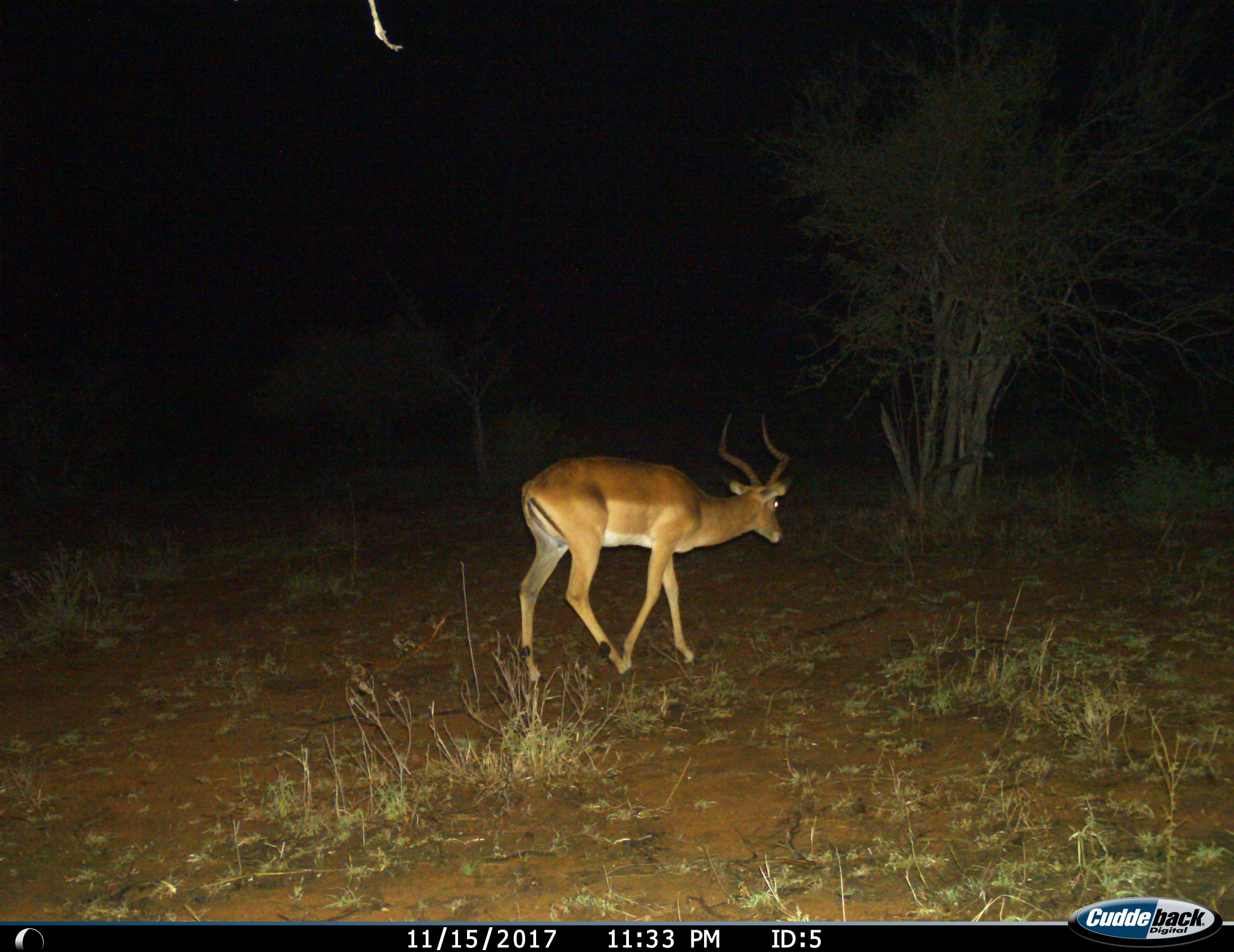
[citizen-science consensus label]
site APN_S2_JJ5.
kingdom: Animalia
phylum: Chordata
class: Mammalia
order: Artiodactyla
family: Bovidae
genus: Aepyceros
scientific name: Aepyceros melampus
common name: impala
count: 1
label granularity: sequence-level